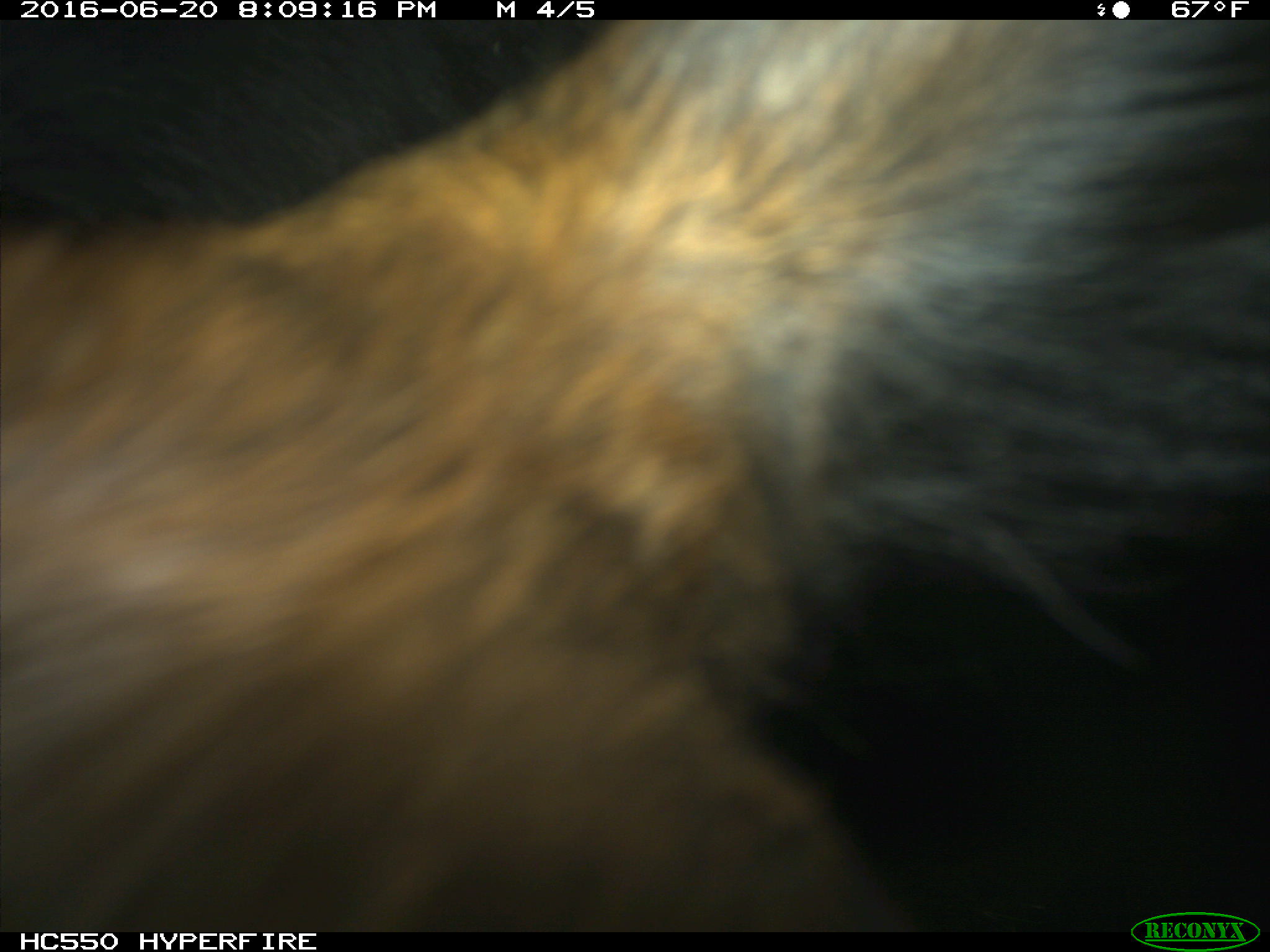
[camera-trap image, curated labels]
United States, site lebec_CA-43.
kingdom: Animalia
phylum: Chordata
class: Mammalia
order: Artiodactyla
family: Bovidae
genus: Bos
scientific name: Bos taurus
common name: domestic cow